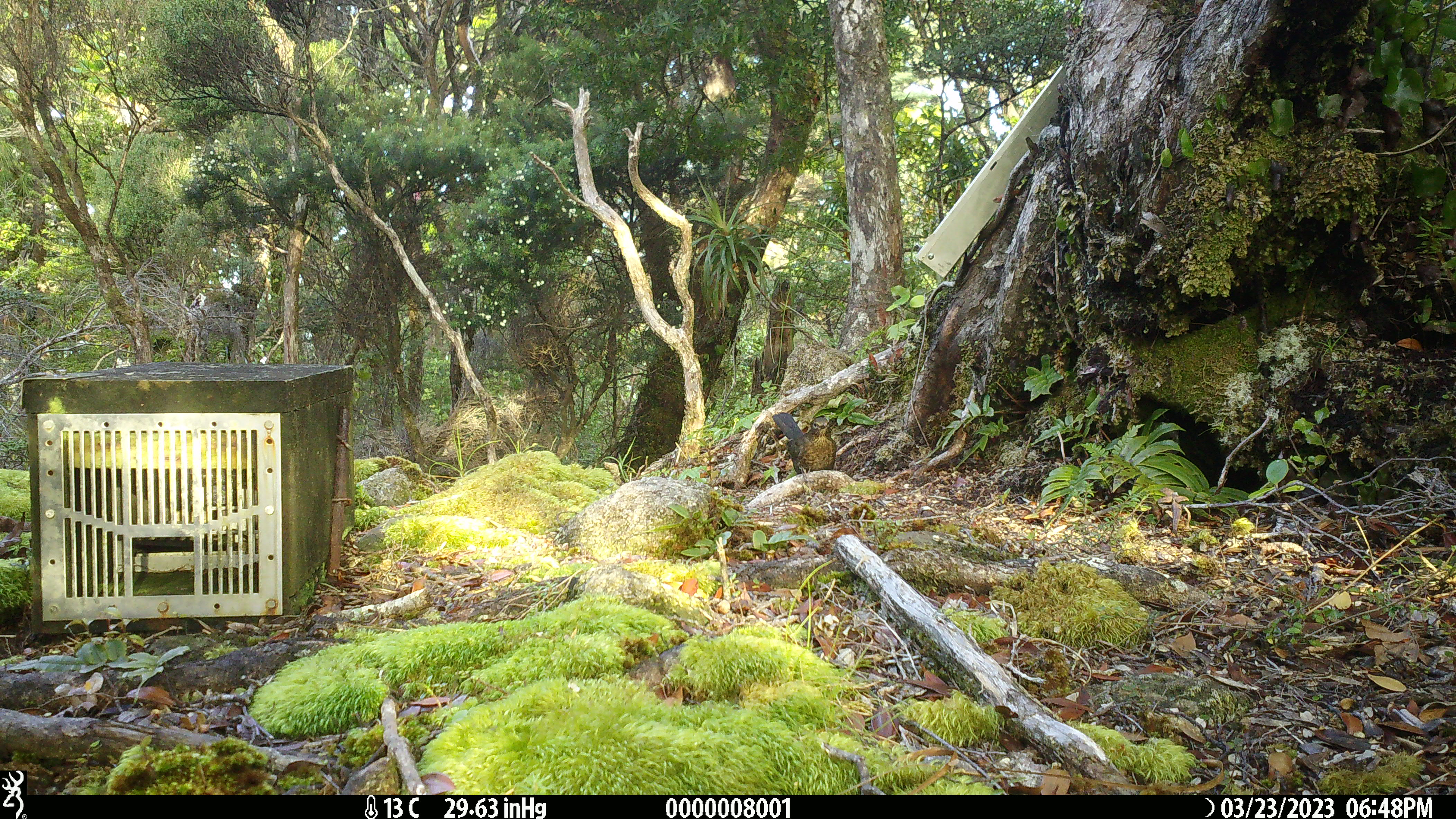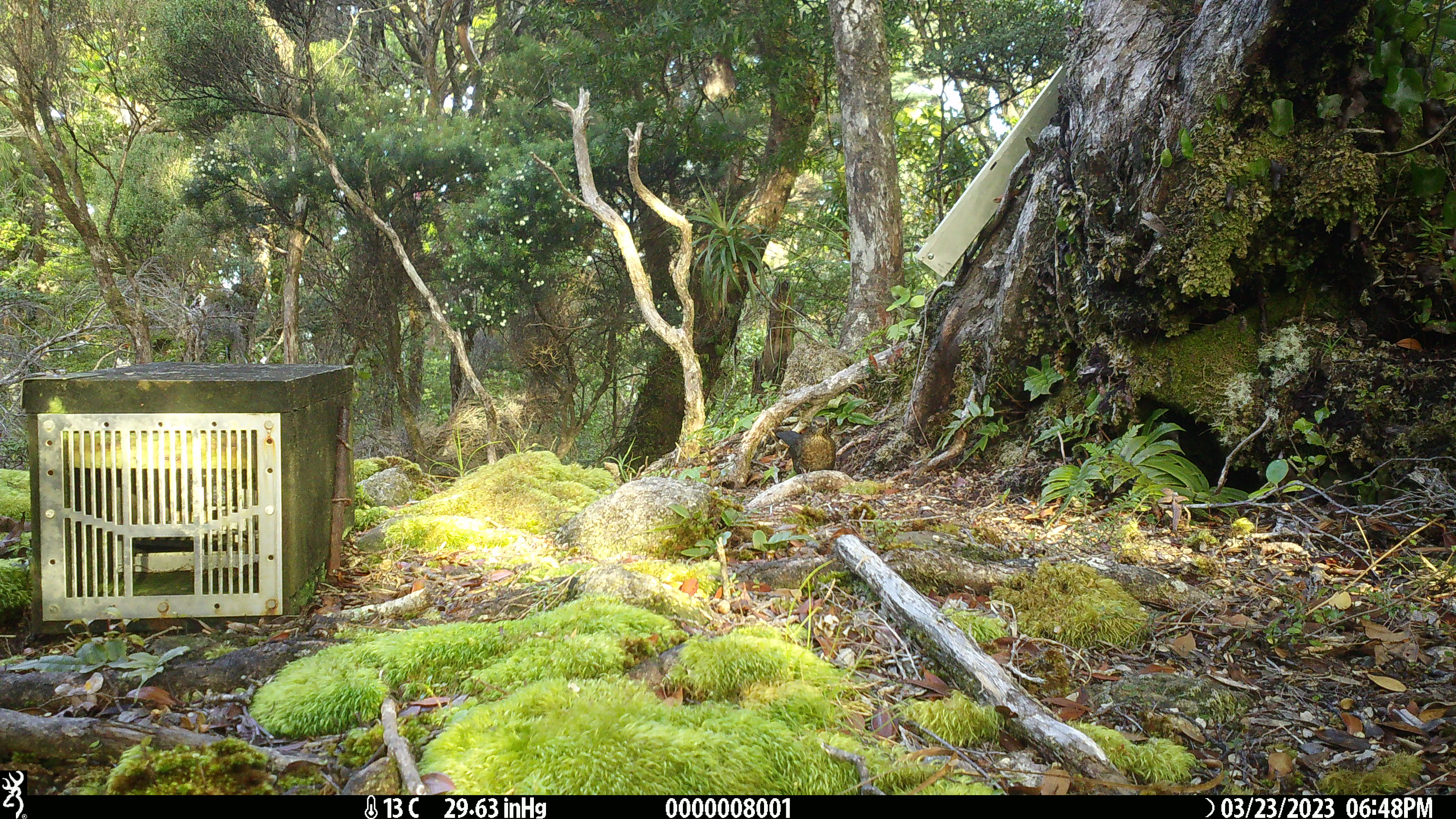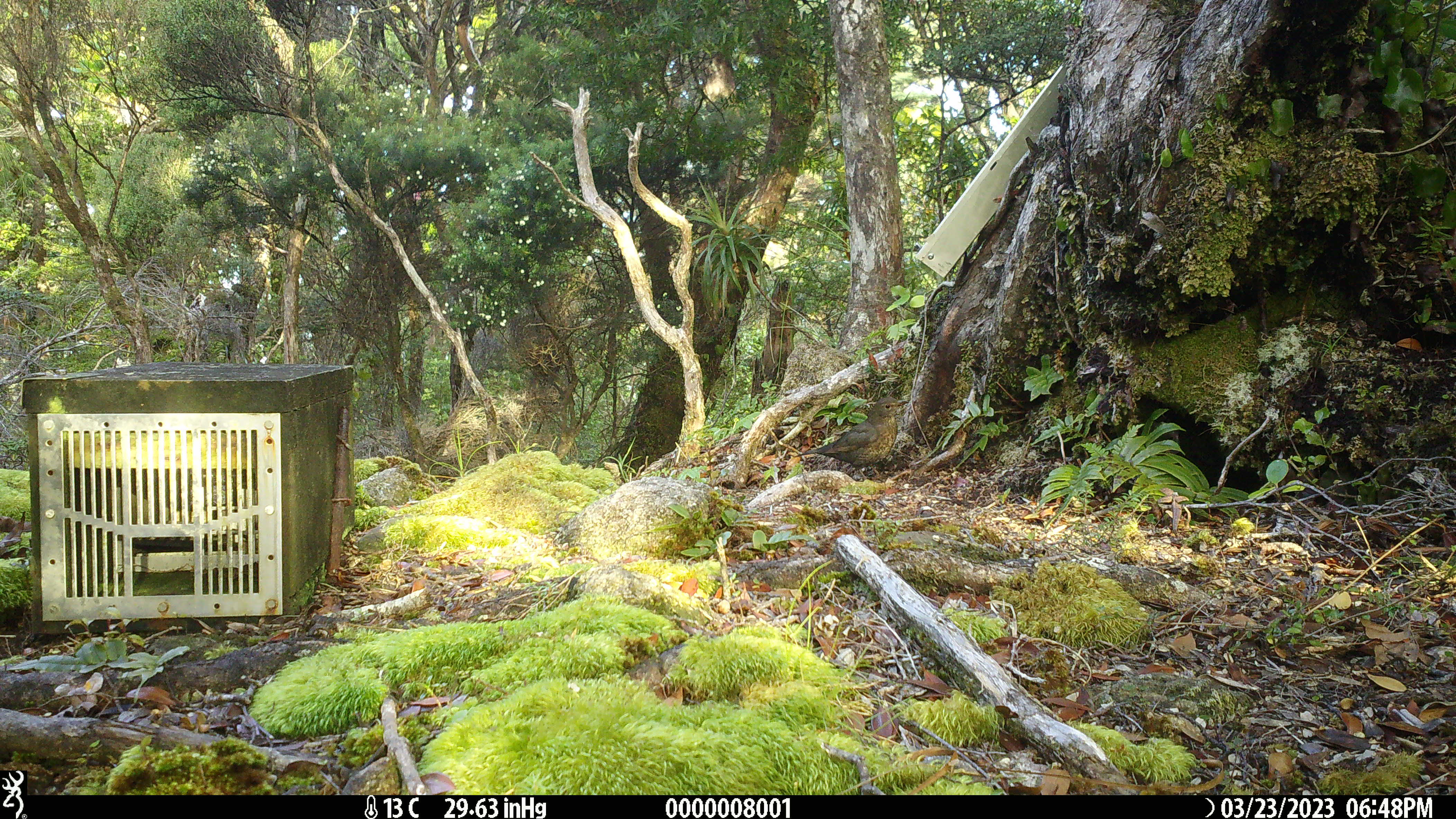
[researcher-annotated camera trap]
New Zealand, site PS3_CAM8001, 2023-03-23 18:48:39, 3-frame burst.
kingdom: Animalia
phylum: Chordata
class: Aves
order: Passeriformes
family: Turdidae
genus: Turdus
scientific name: Turdus merula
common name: eurasian blackbird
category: blackbird